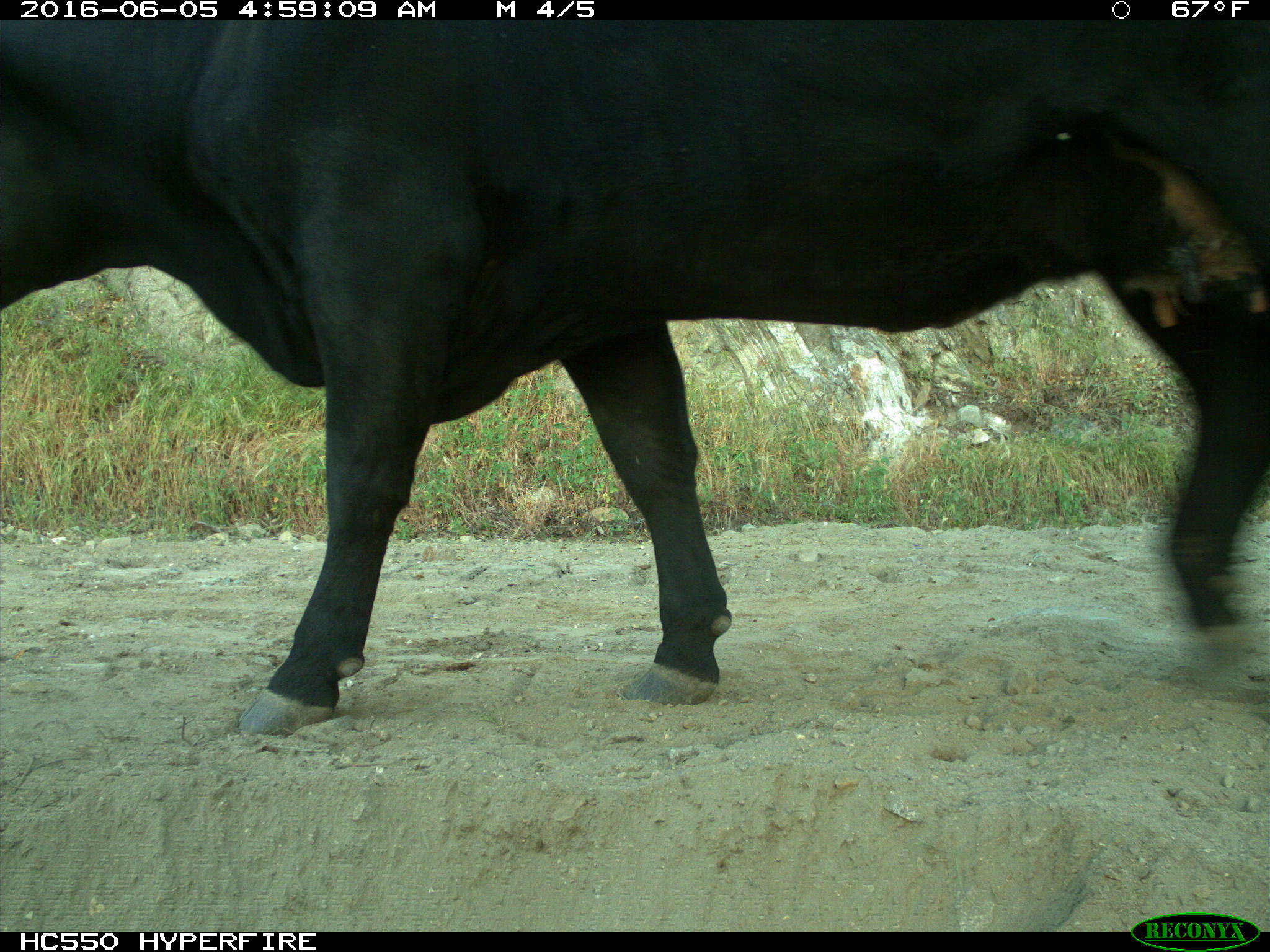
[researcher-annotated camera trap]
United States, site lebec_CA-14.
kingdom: Animalia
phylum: Chordata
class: Mammalia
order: Artiodactyla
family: Bovidae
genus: Bos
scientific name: Bos taurus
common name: domestic cow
Bos taurus (domestic cow).